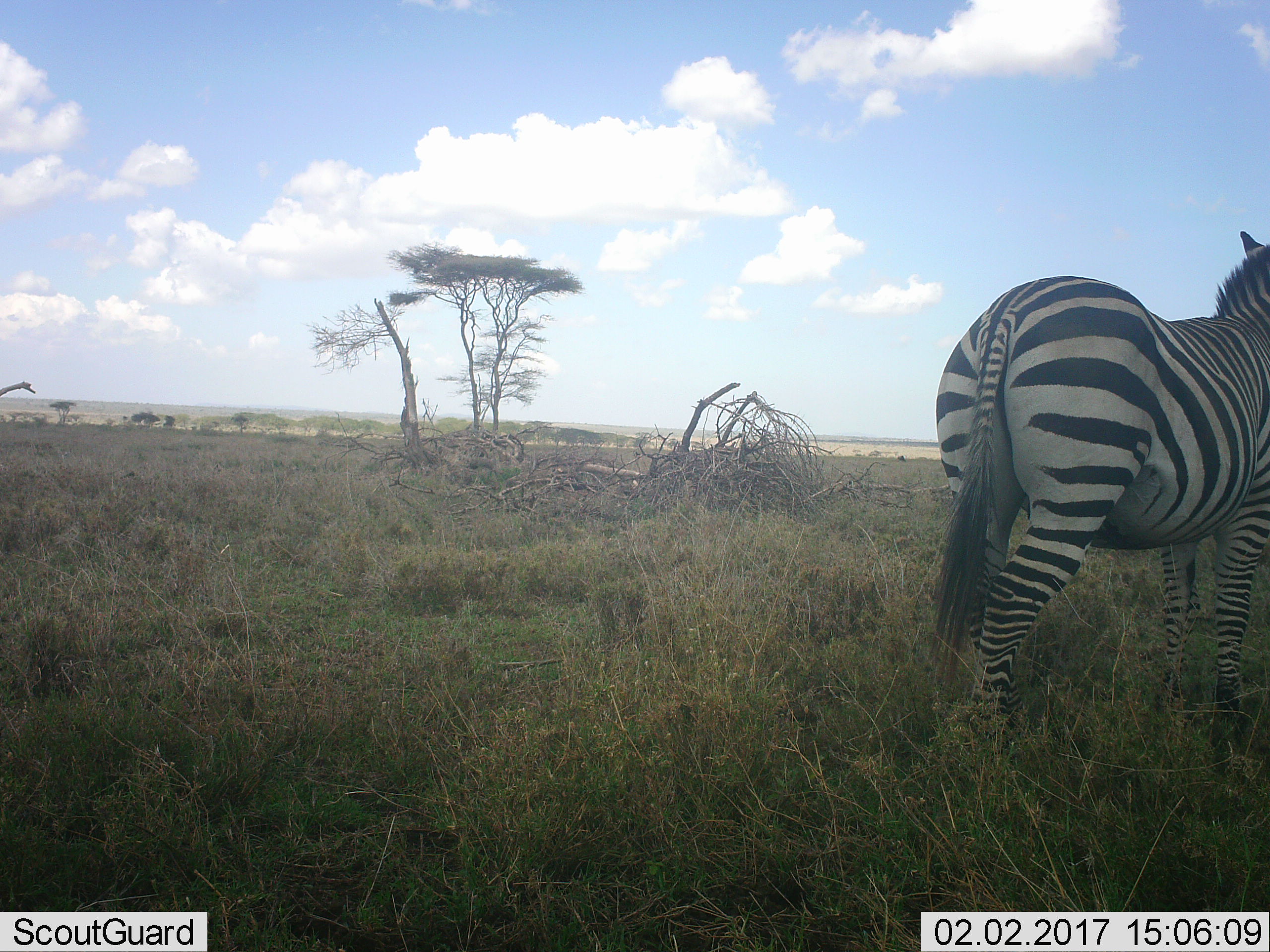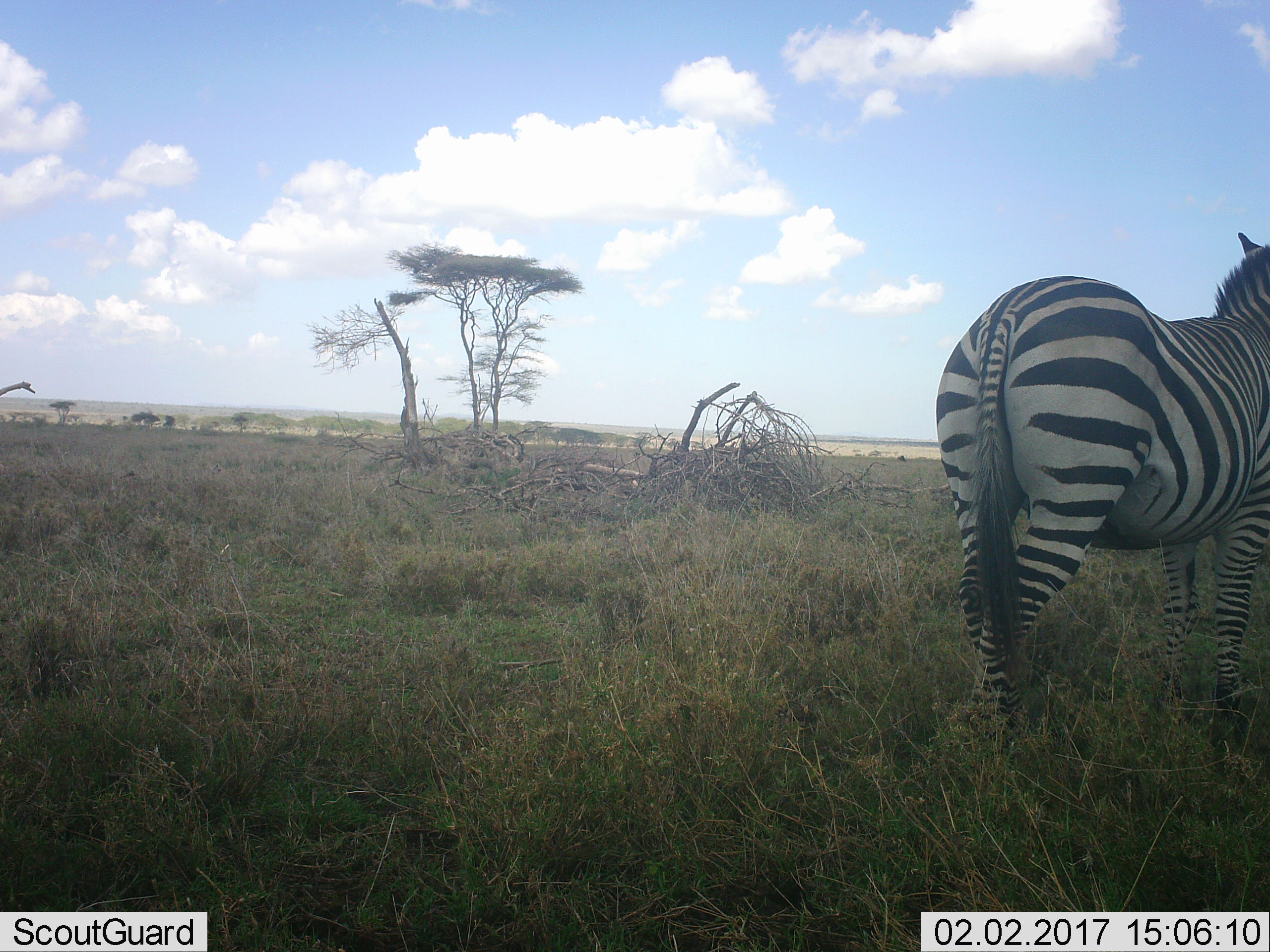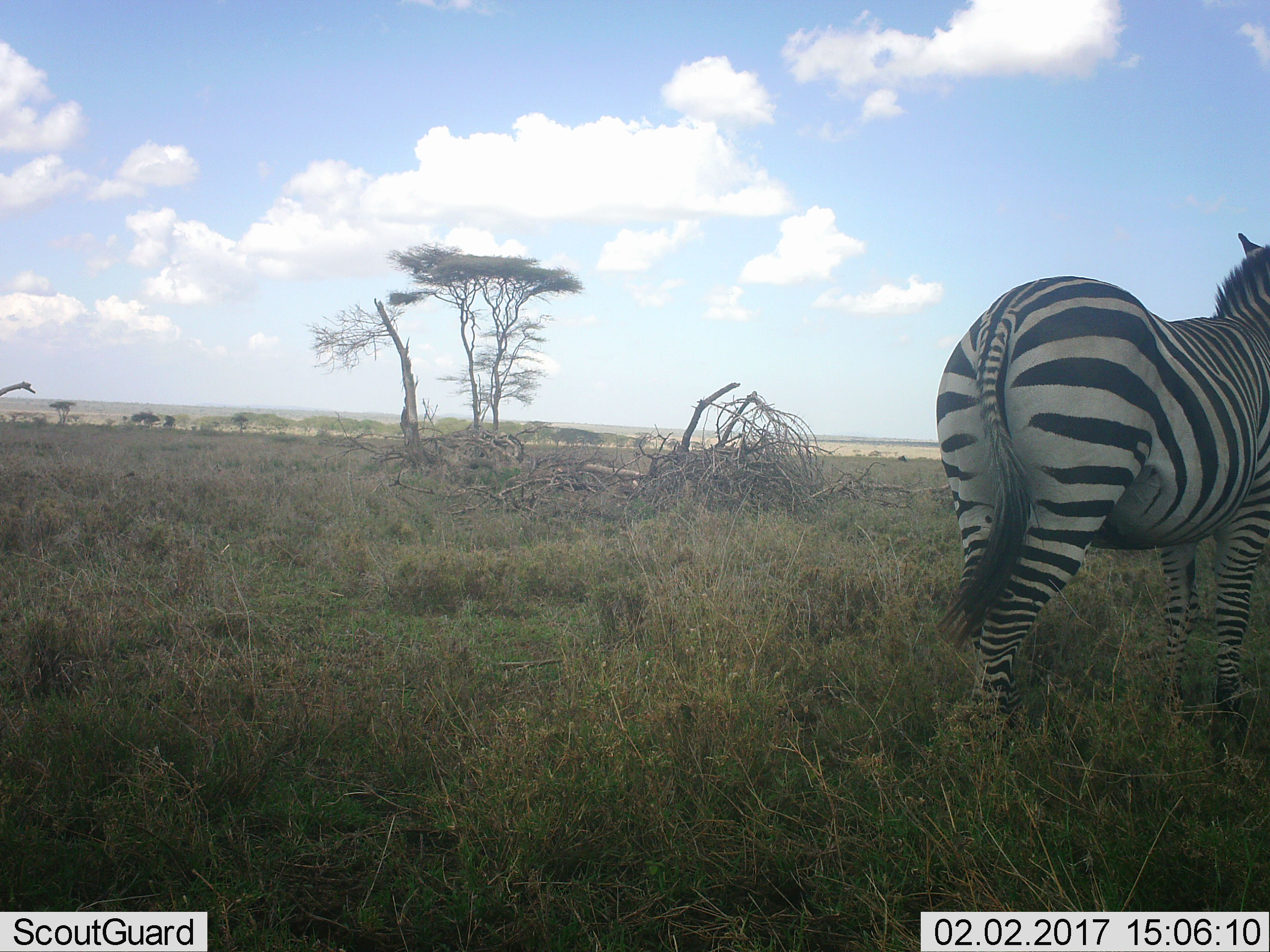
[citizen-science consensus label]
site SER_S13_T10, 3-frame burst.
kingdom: Animalia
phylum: Chordata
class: Mammalia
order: Perissodactyla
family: Equidae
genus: Equus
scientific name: Equus quagga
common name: plains zebra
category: zebraplains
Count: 1.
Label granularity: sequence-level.